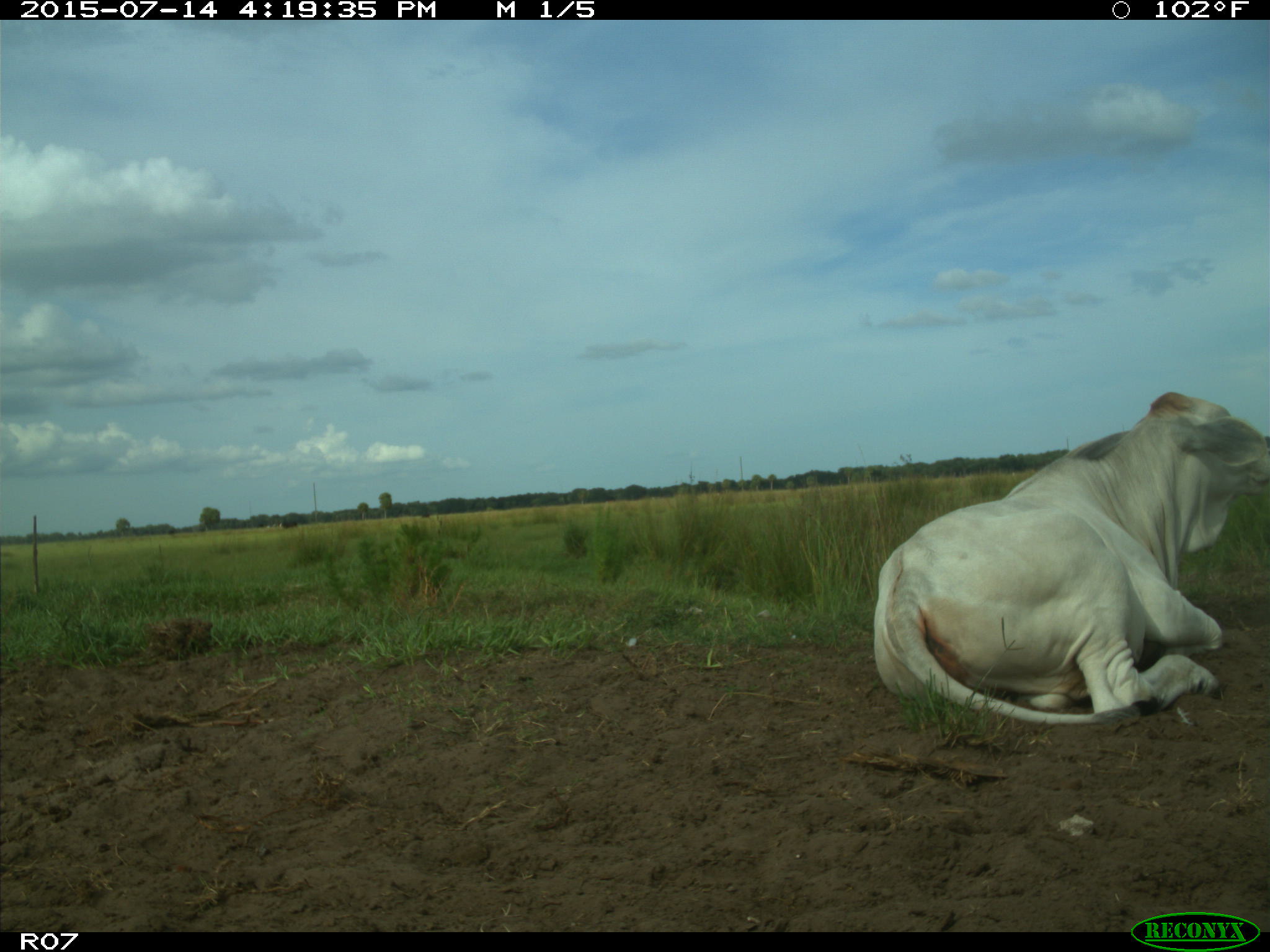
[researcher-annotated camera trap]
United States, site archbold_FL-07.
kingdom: Animalia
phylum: Chordata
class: Mammalia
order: Artiodactyla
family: Bovidae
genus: Bos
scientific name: Bos taurus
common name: domestic cow